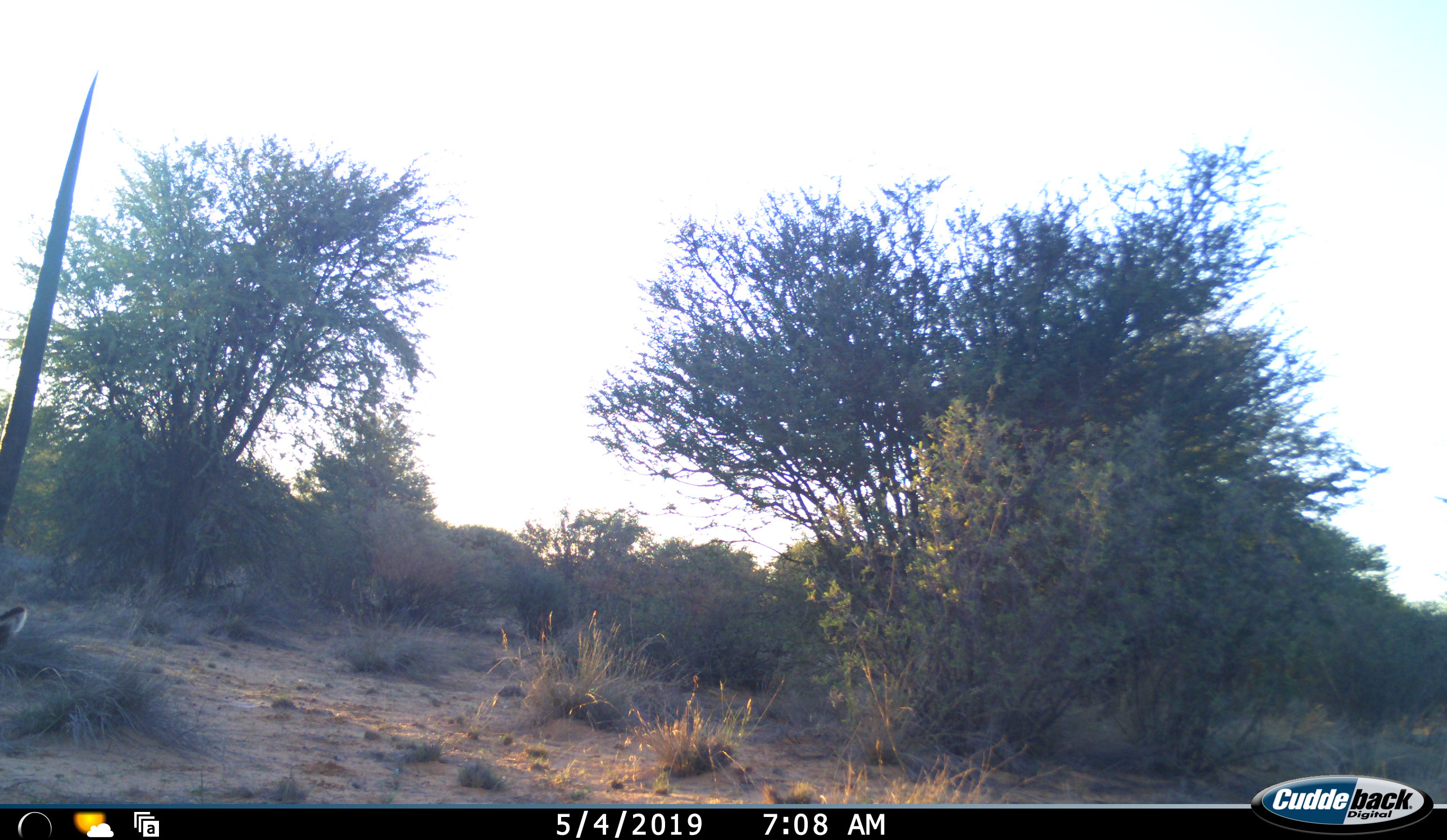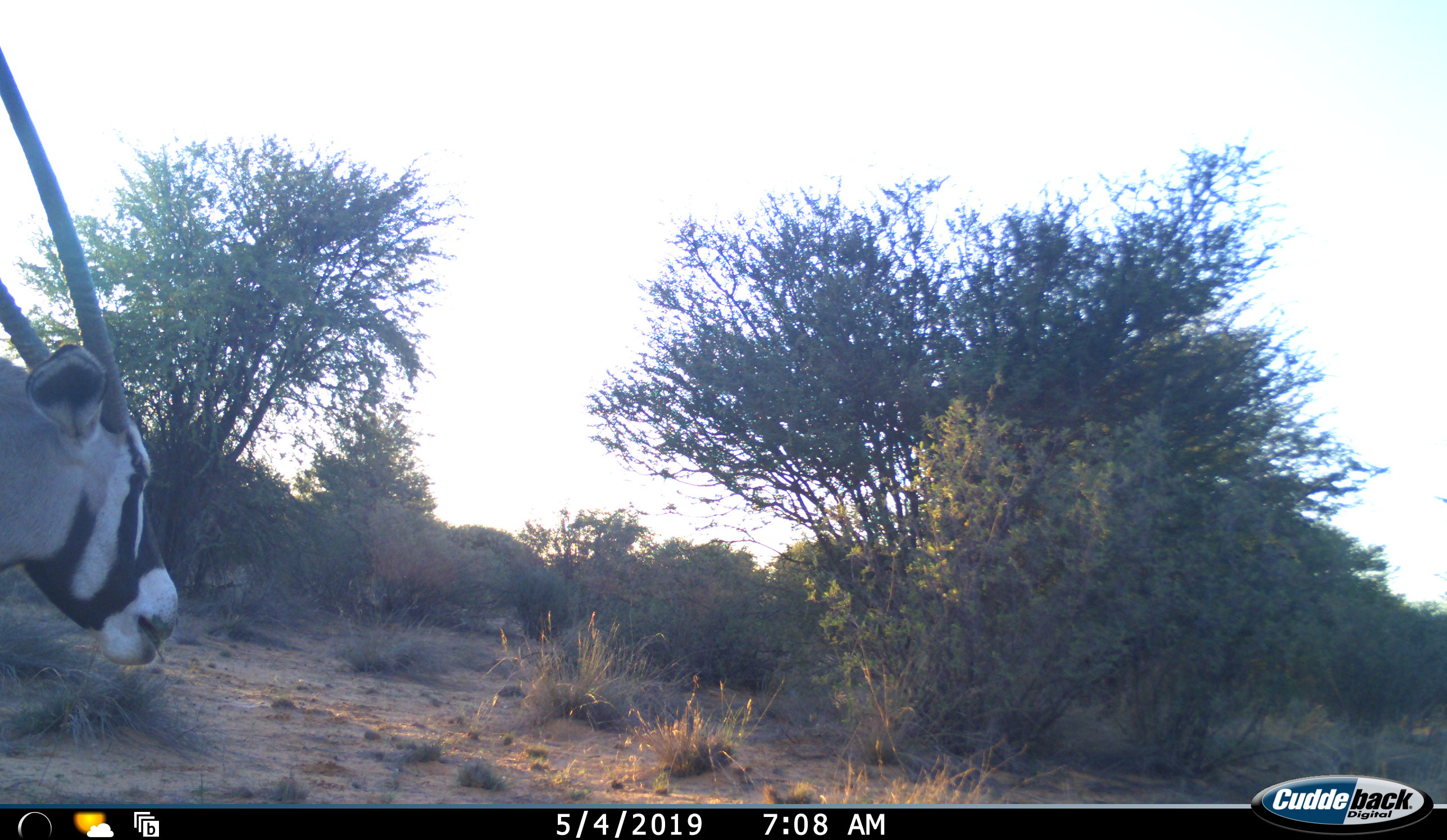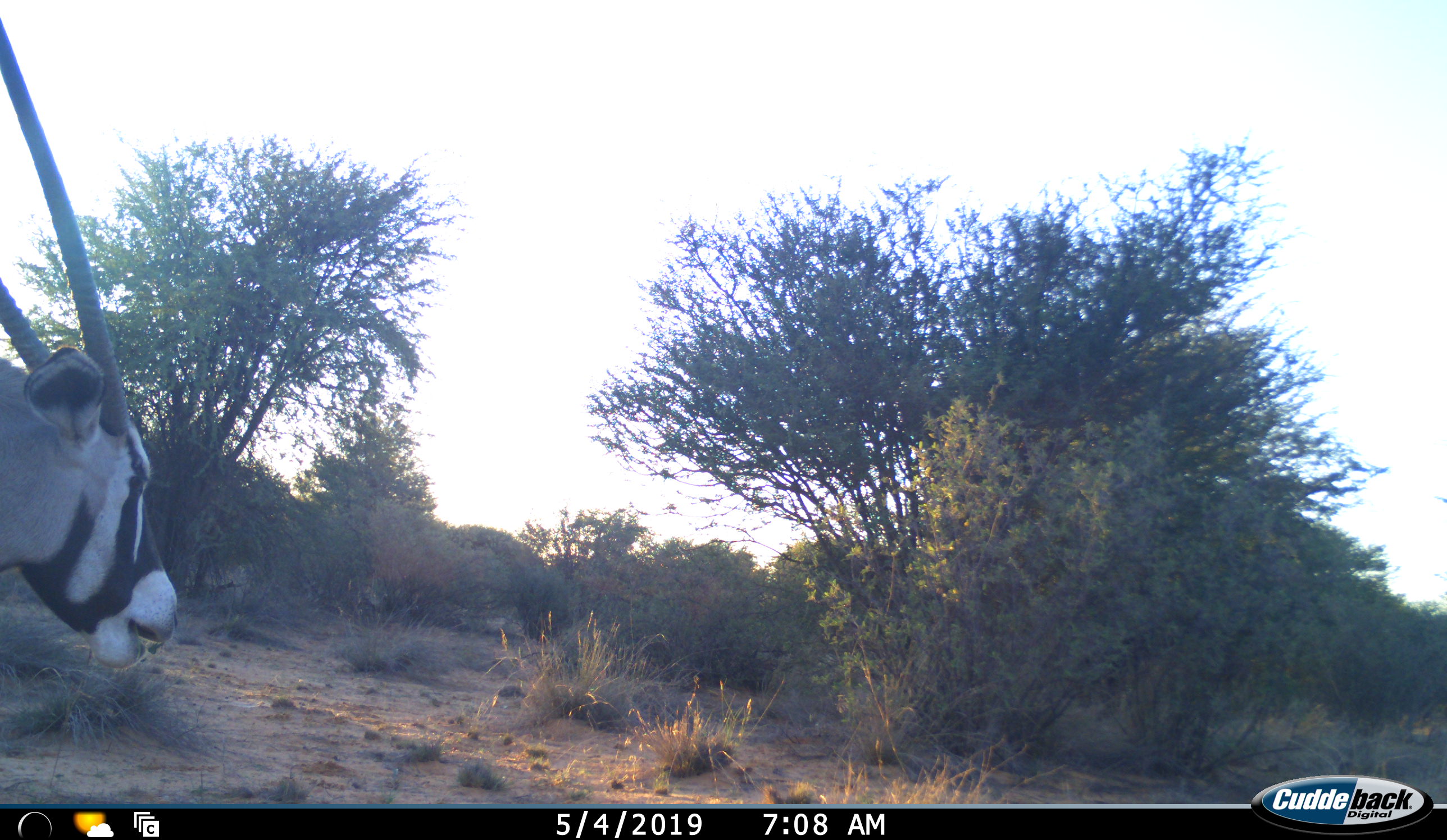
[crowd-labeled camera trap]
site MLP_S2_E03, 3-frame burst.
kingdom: Animalia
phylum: Chordata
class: Mammalia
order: Artiodactyla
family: Bovidae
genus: Oryx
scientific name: Oryx gazella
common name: gemsbok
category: oryx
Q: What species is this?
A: Oryx (gemsbok) (Oryx gazella).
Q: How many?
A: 1.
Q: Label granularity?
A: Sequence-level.